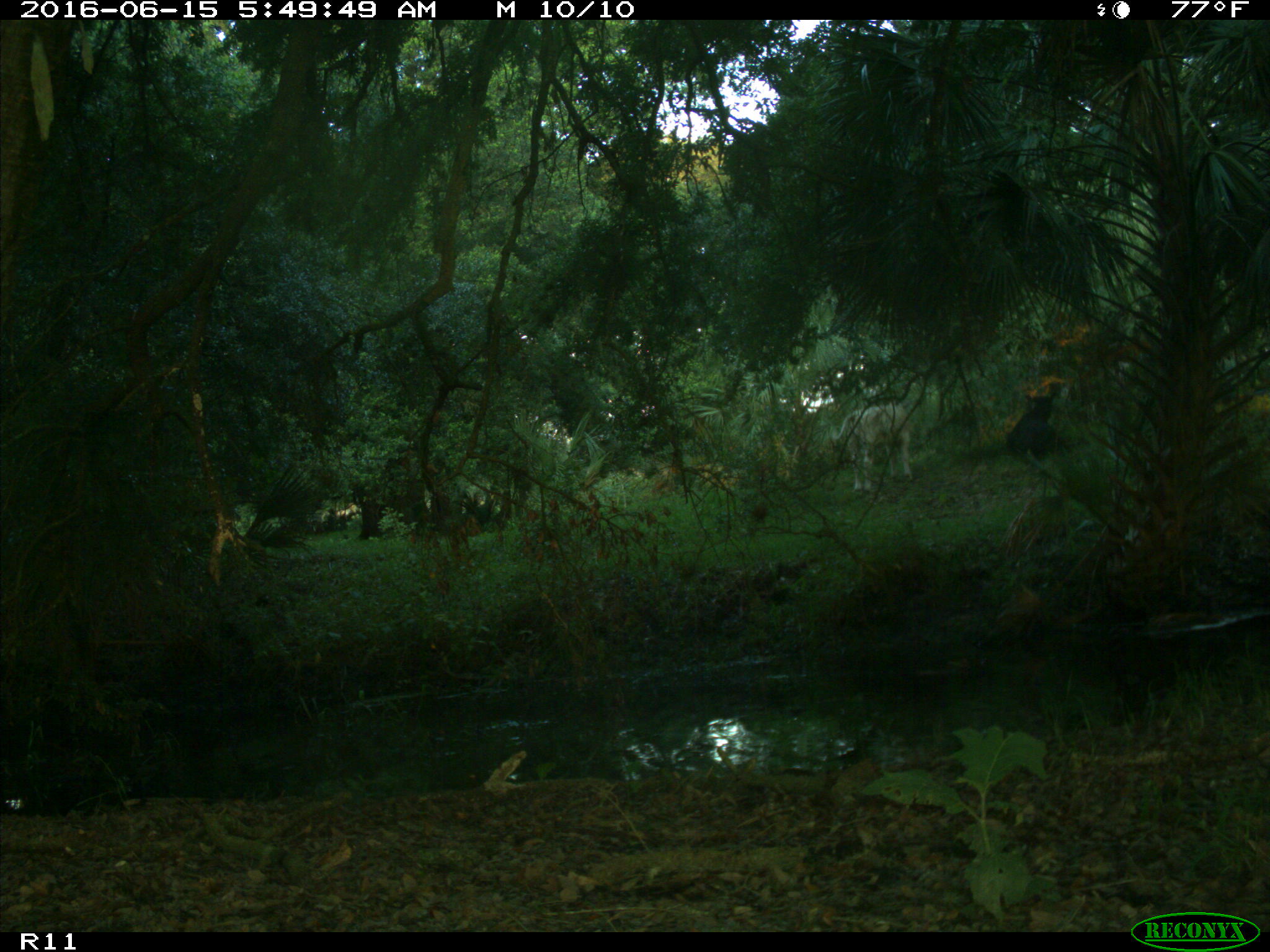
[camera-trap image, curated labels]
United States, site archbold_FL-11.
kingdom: Animalia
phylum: Chordata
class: Mammalia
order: Artiodactyla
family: Bovidae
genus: Bos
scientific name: Bos taurus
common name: domestic cow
Bos taurus (domestic cow).